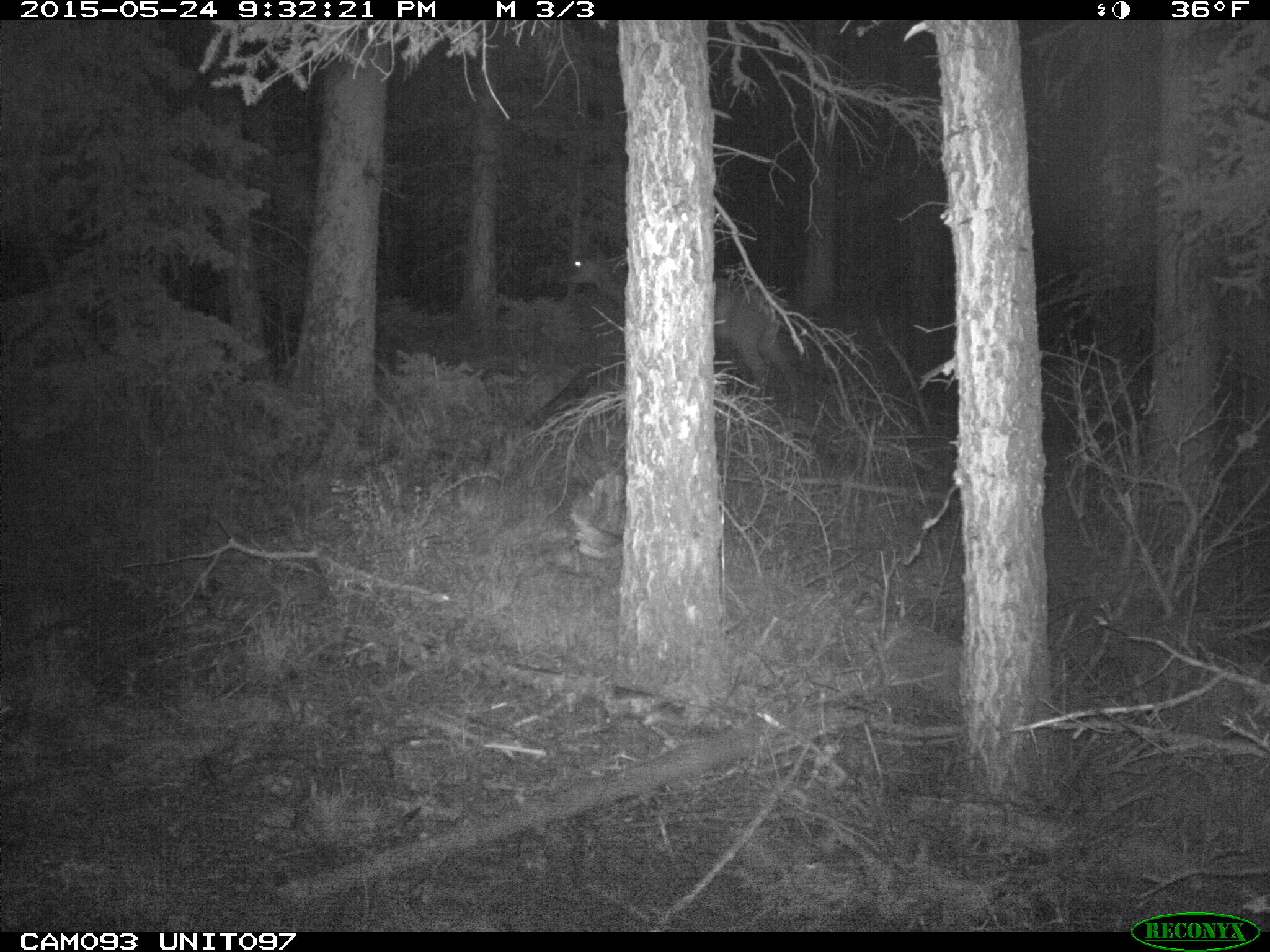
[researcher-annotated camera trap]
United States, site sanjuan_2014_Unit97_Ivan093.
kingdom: Animalia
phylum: Chordata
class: Mammalia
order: Artiodactyla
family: Cervidae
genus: Cervus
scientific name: Cervus elaphus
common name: red deer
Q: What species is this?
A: Cervus elaphus (red deer).